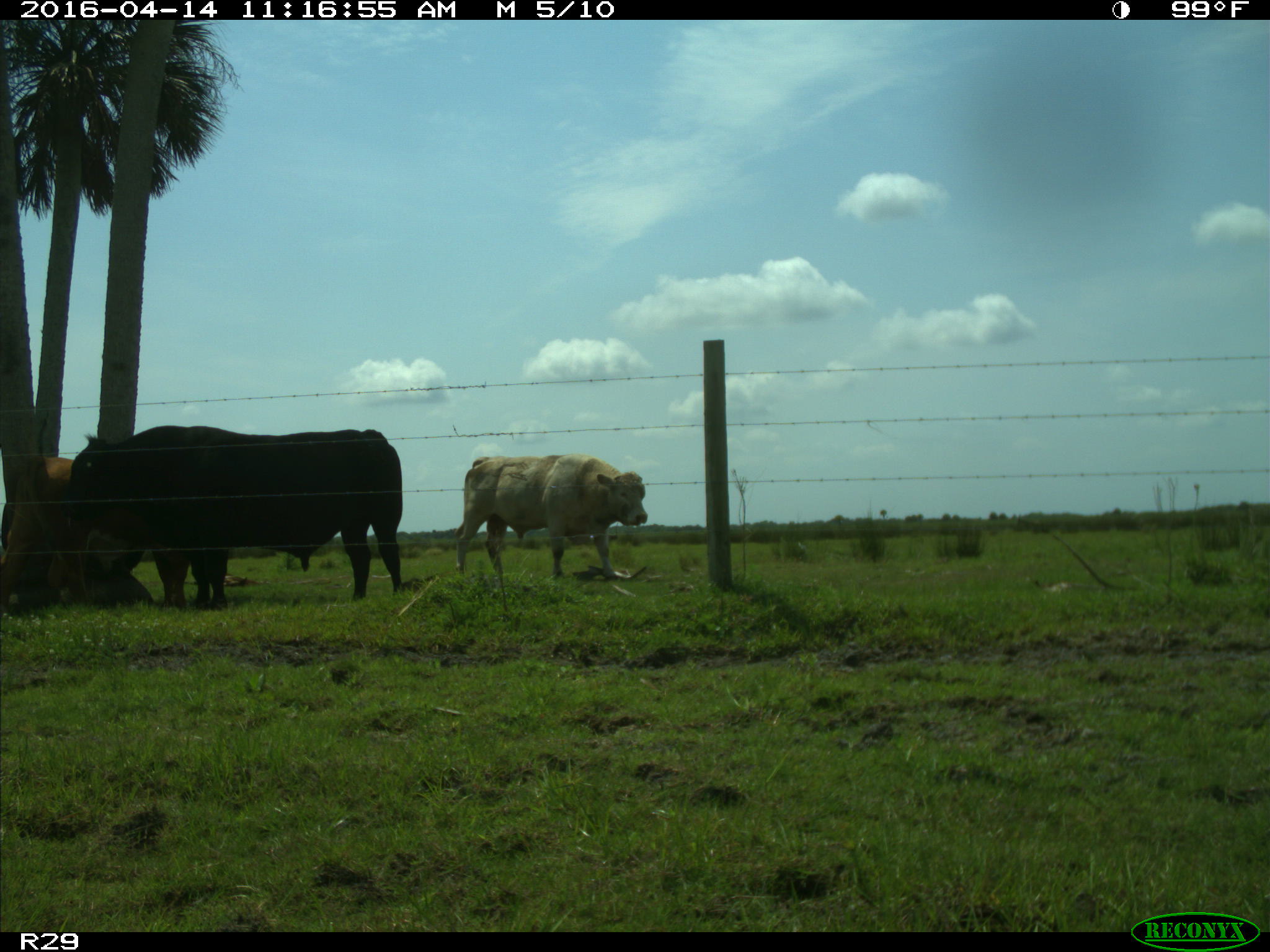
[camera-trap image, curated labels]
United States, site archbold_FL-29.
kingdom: Animalia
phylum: Chordata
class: Mammalia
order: Artiodactyla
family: Bovidae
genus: Bos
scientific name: Bos taurus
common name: domestic cow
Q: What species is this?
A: Bos taurus (domestic cow).